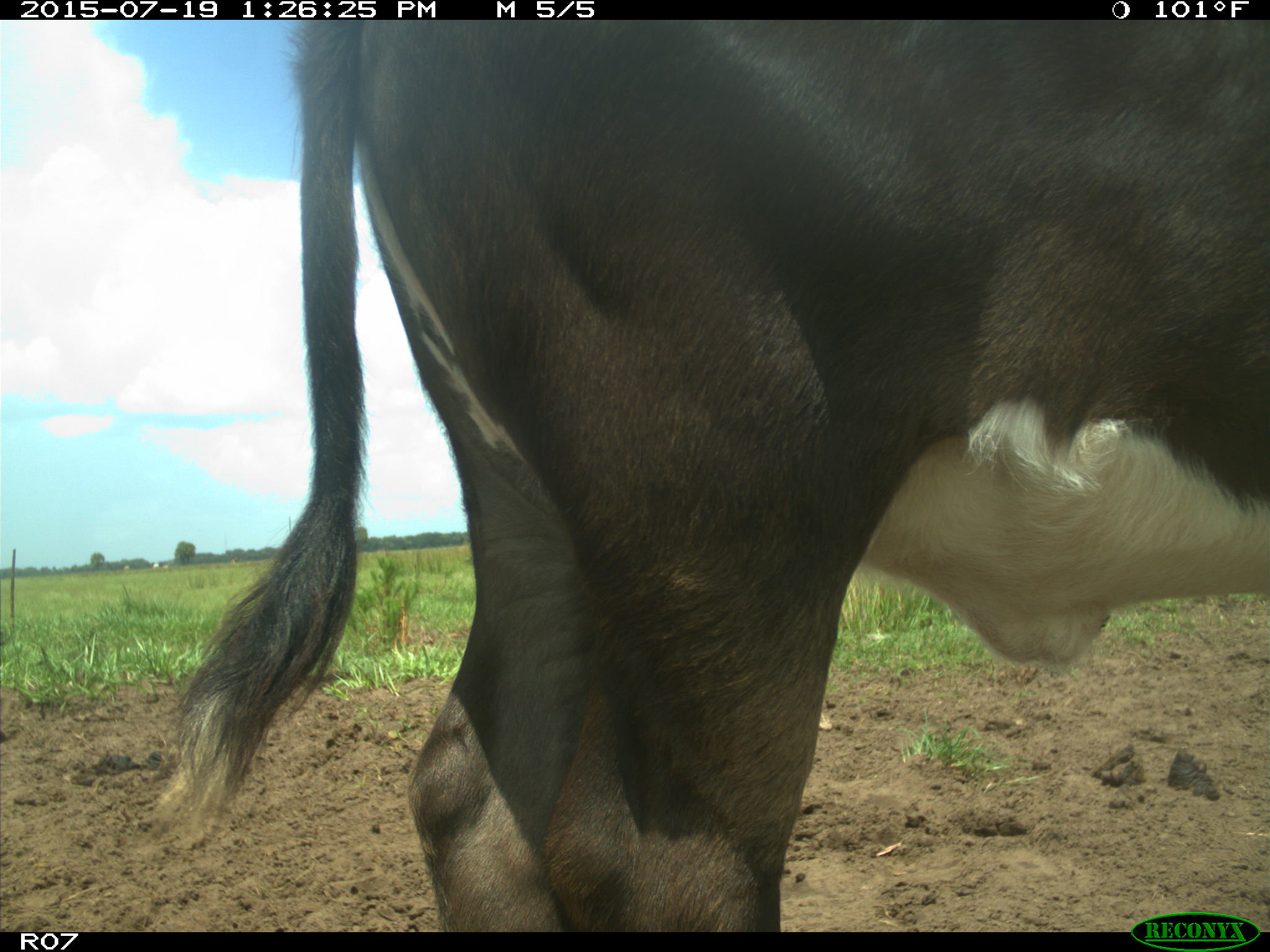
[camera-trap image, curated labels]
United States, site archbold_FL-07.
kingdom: Animalia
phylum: Chordata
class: Mammalia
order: Artiodactyla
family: Bovidae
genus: Bos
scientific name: Bos taurus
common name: domestic cow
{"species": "Bos taurus (domestic cow)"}